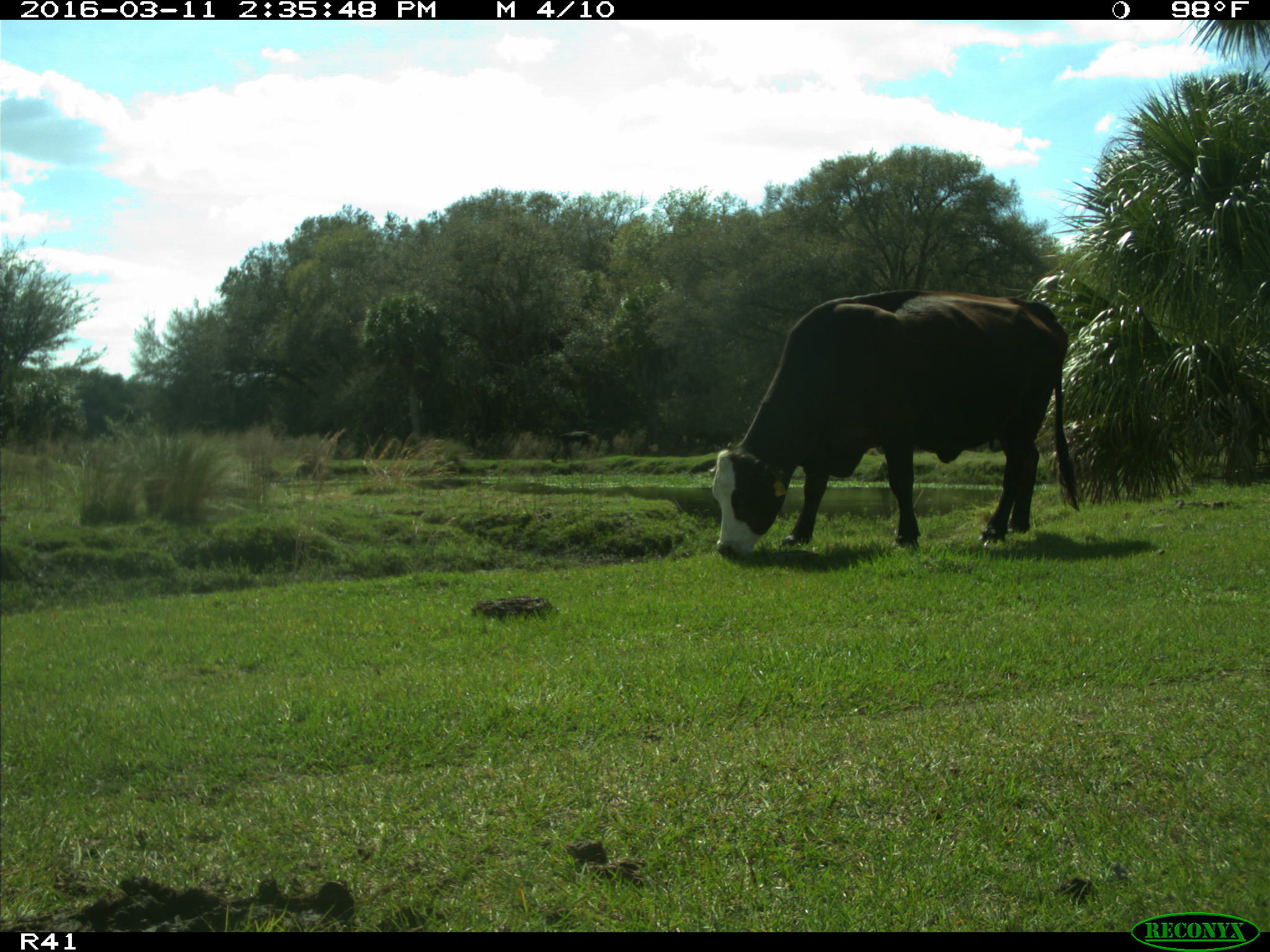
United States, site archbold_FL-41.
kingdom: Animalia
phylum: Chordata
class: Mammalia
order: Artiodactyla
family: Bovidae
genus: Bos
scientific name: Bos taurus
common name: domestic cow